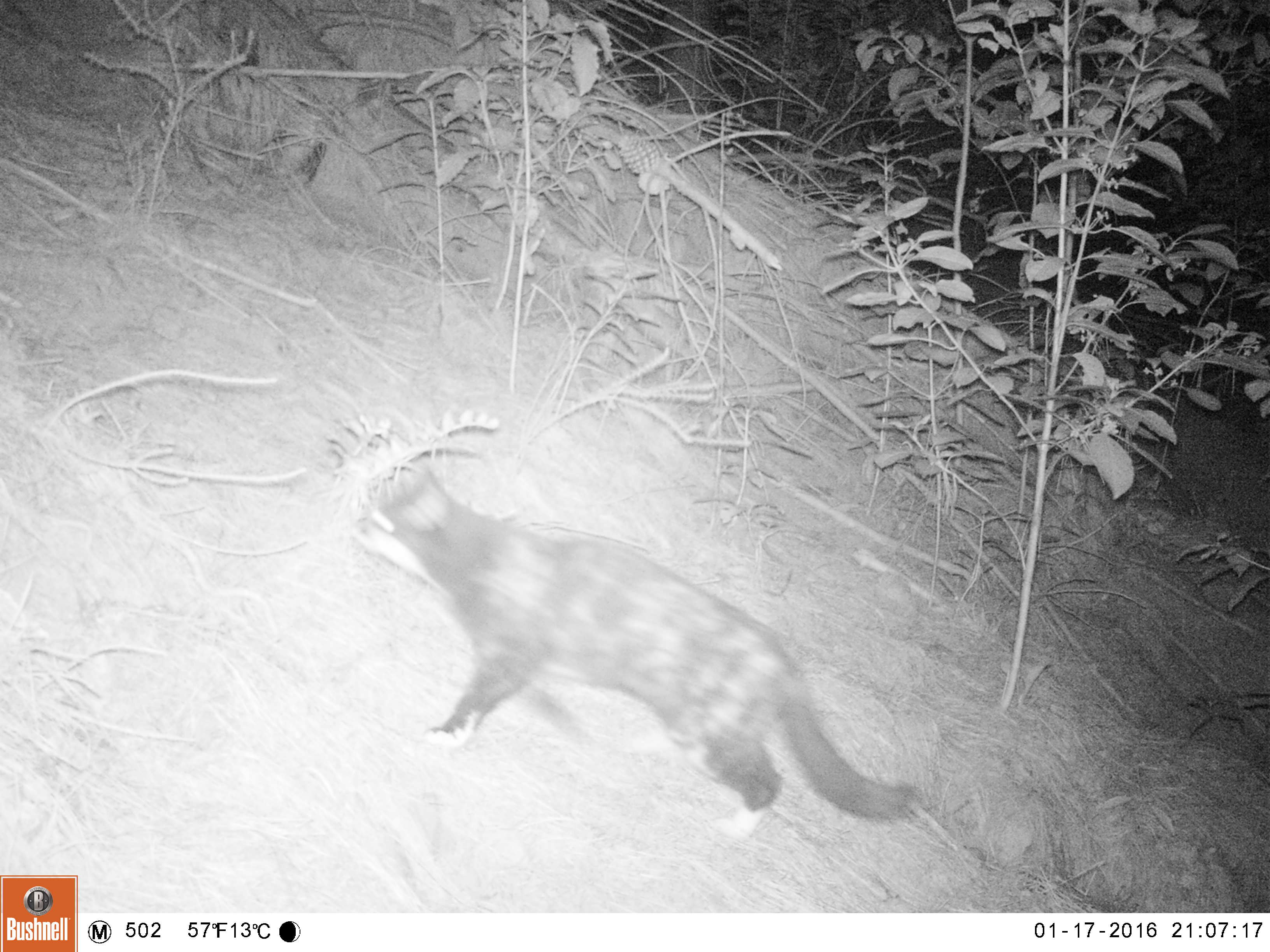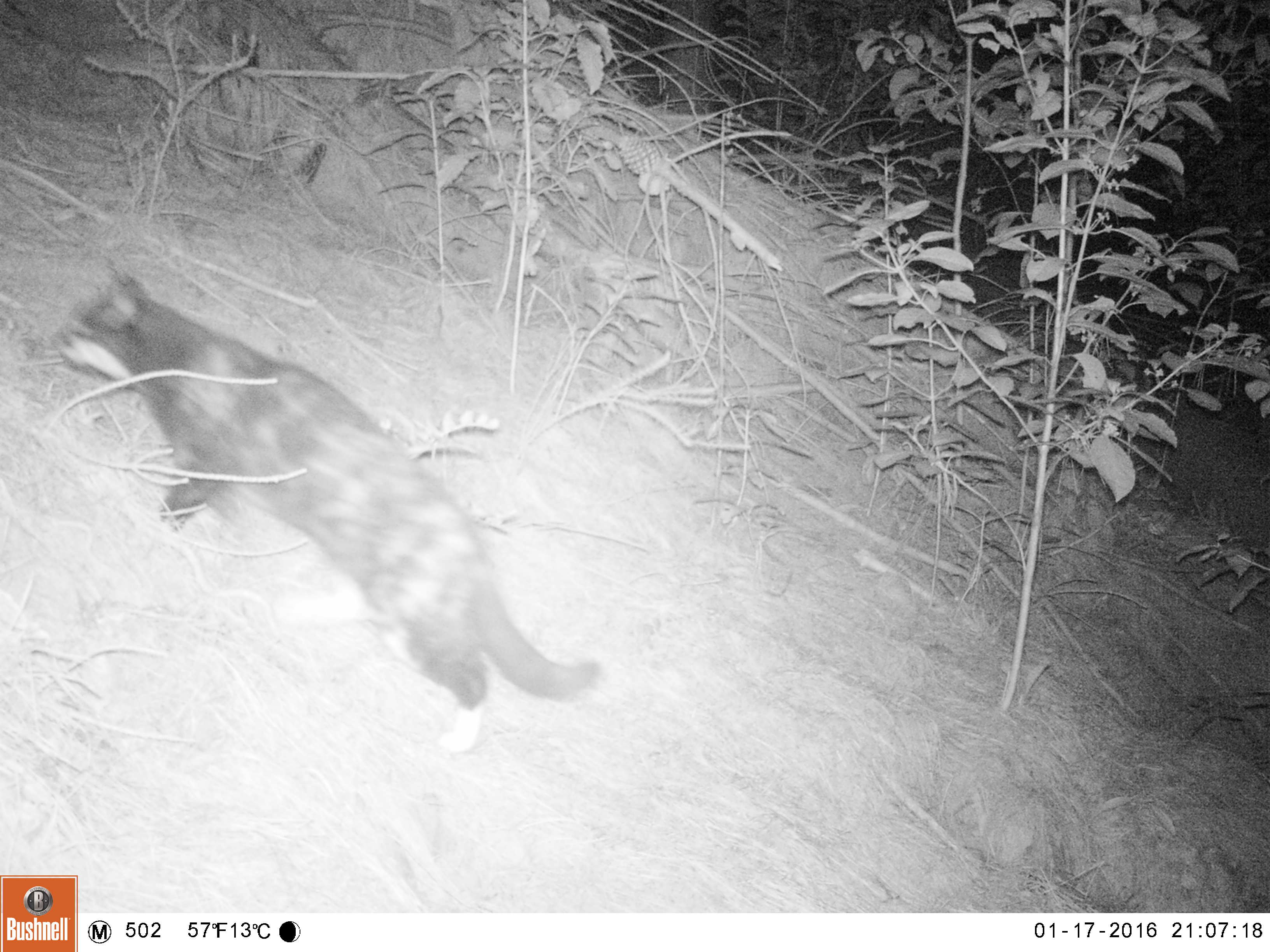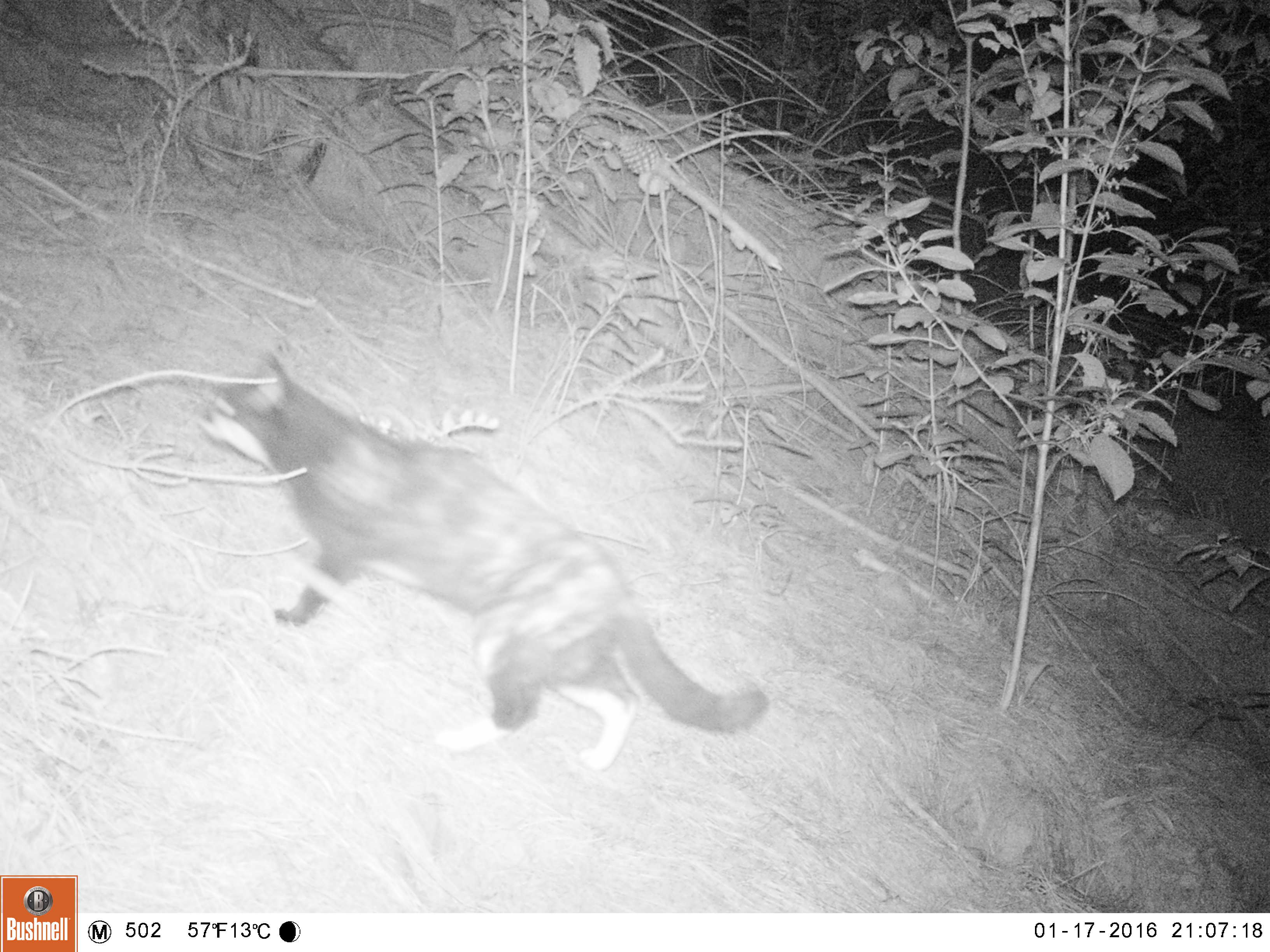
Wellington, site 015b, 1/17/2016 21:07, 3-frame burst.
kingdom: Animalia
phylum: Chordata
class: Mammalia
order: Carnivora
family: Felidae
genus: Felis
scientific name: Felis catus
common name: cat